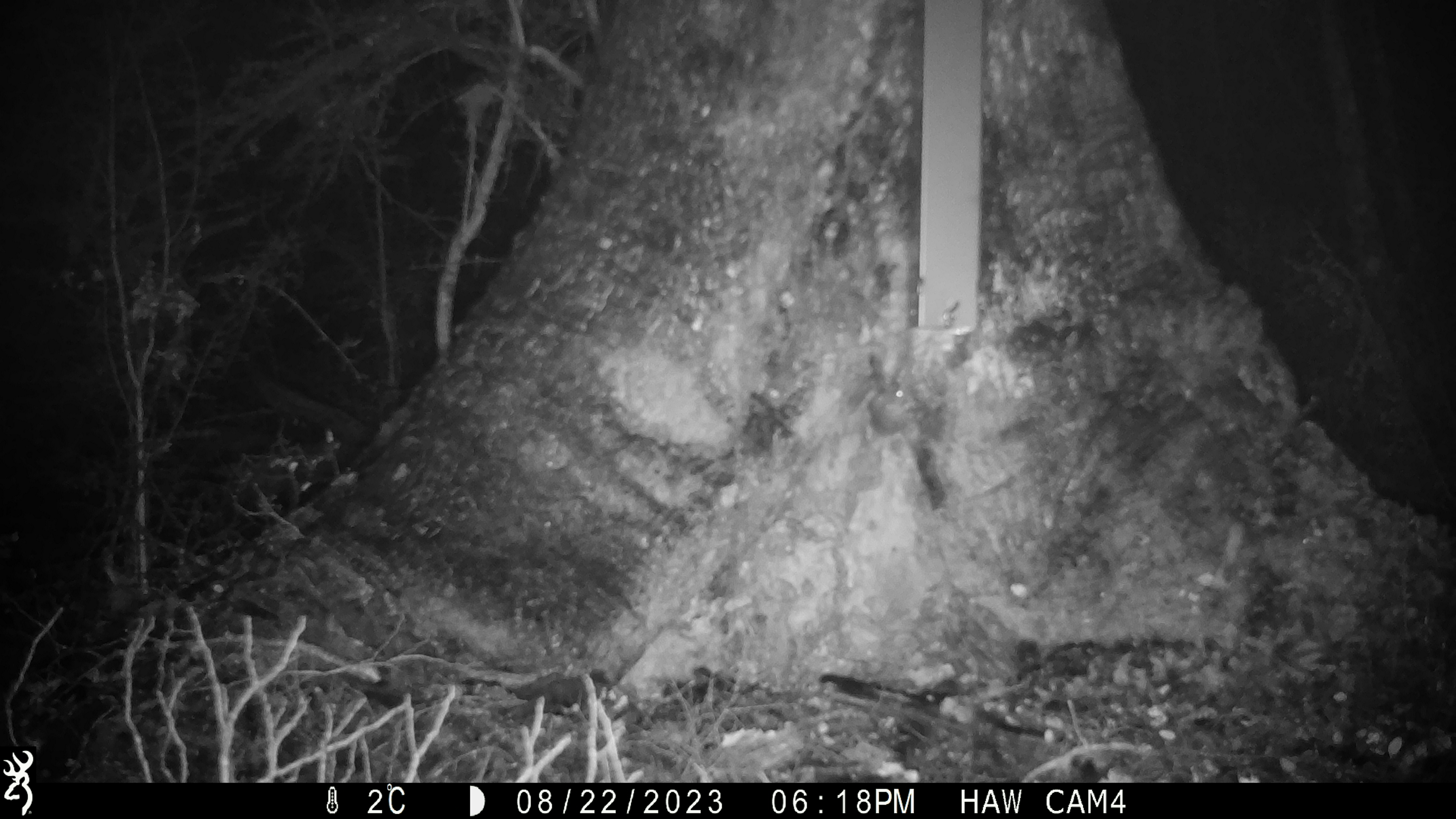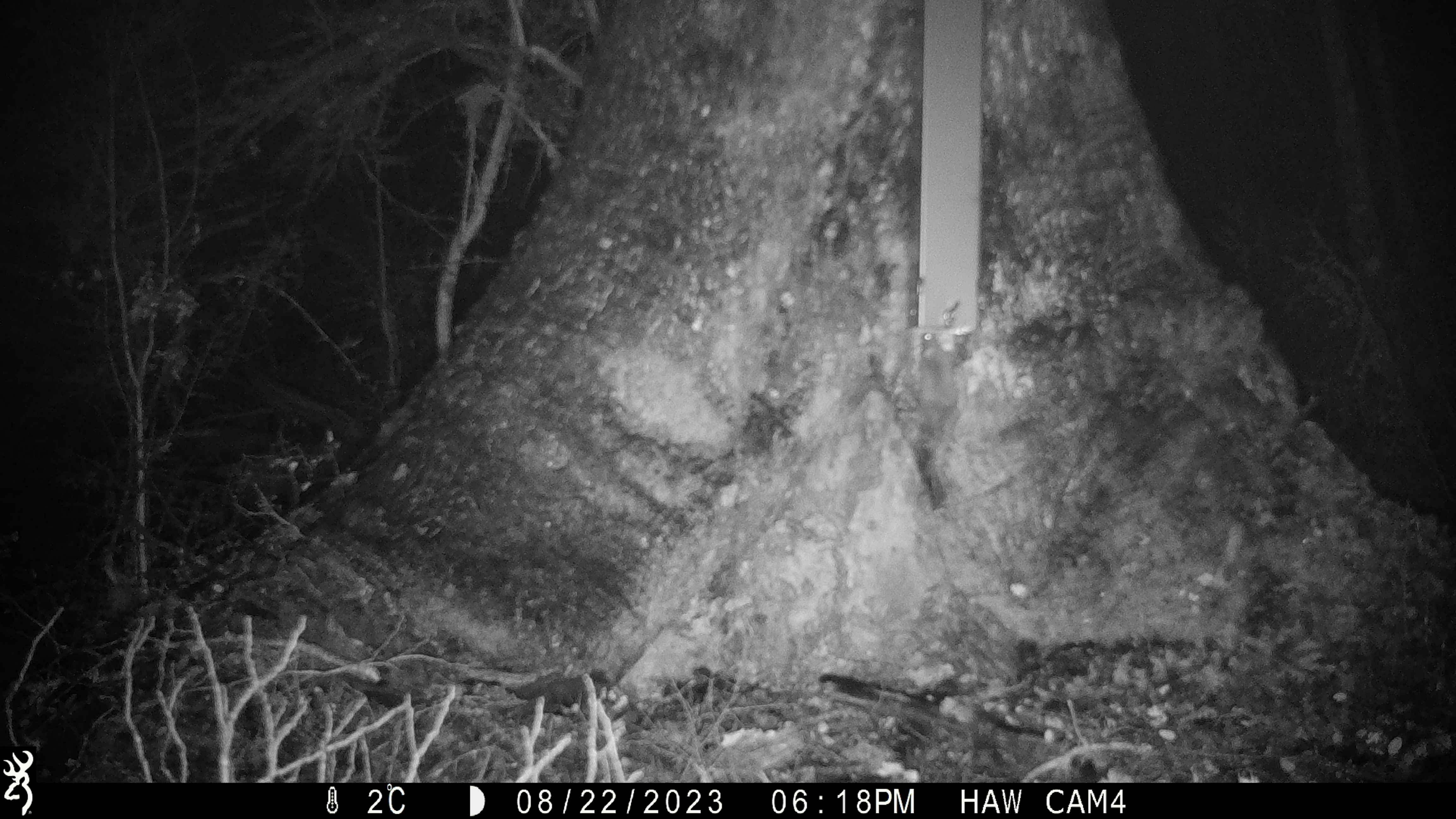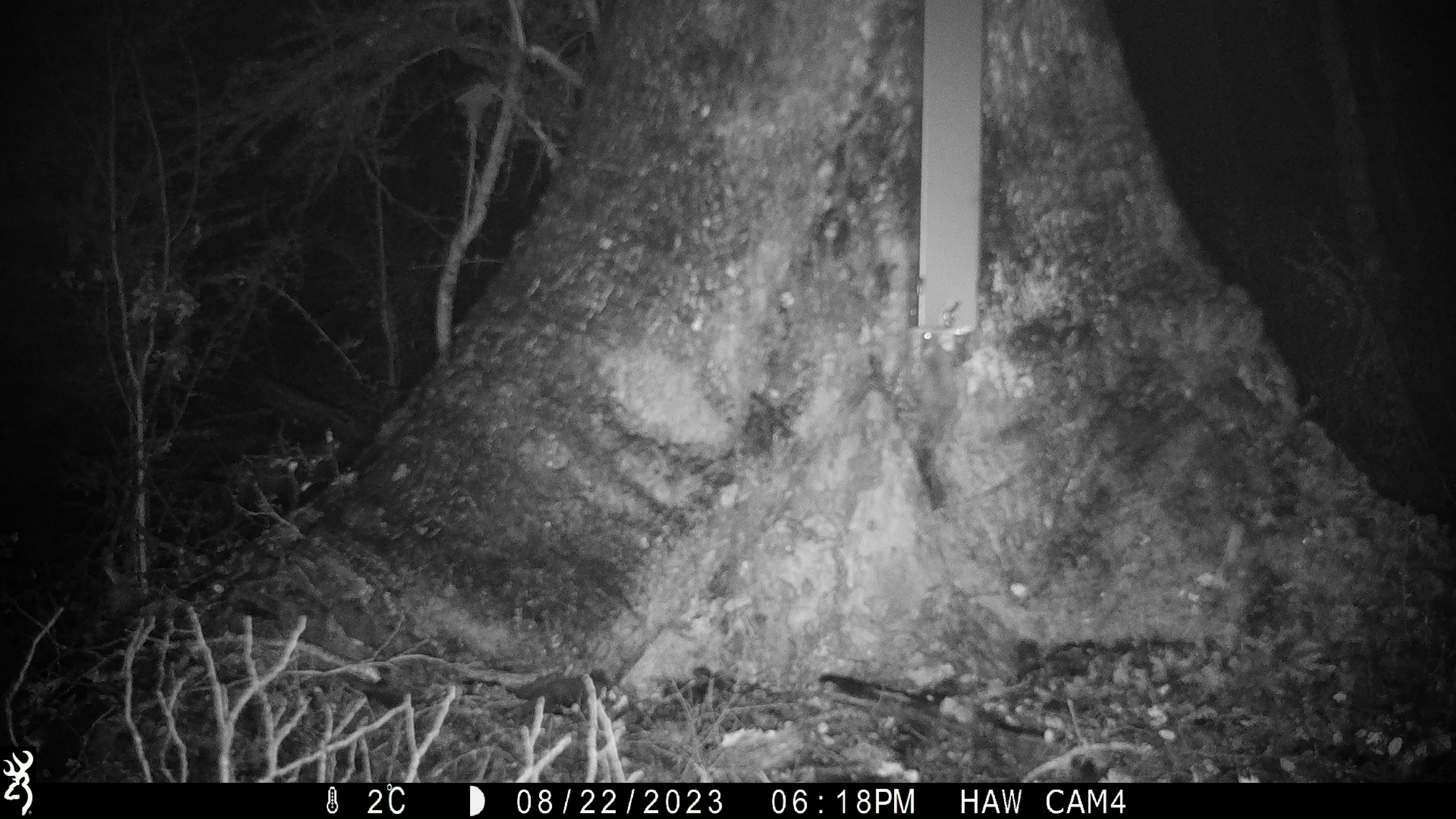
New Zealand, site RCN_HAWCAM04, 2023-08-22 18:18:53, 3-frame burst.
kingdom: Animalia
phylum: Chordata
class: Mammalia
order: Rodentia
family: Muridae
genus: Mus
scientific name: Mus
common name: mouse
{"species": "mouse (Mus)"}